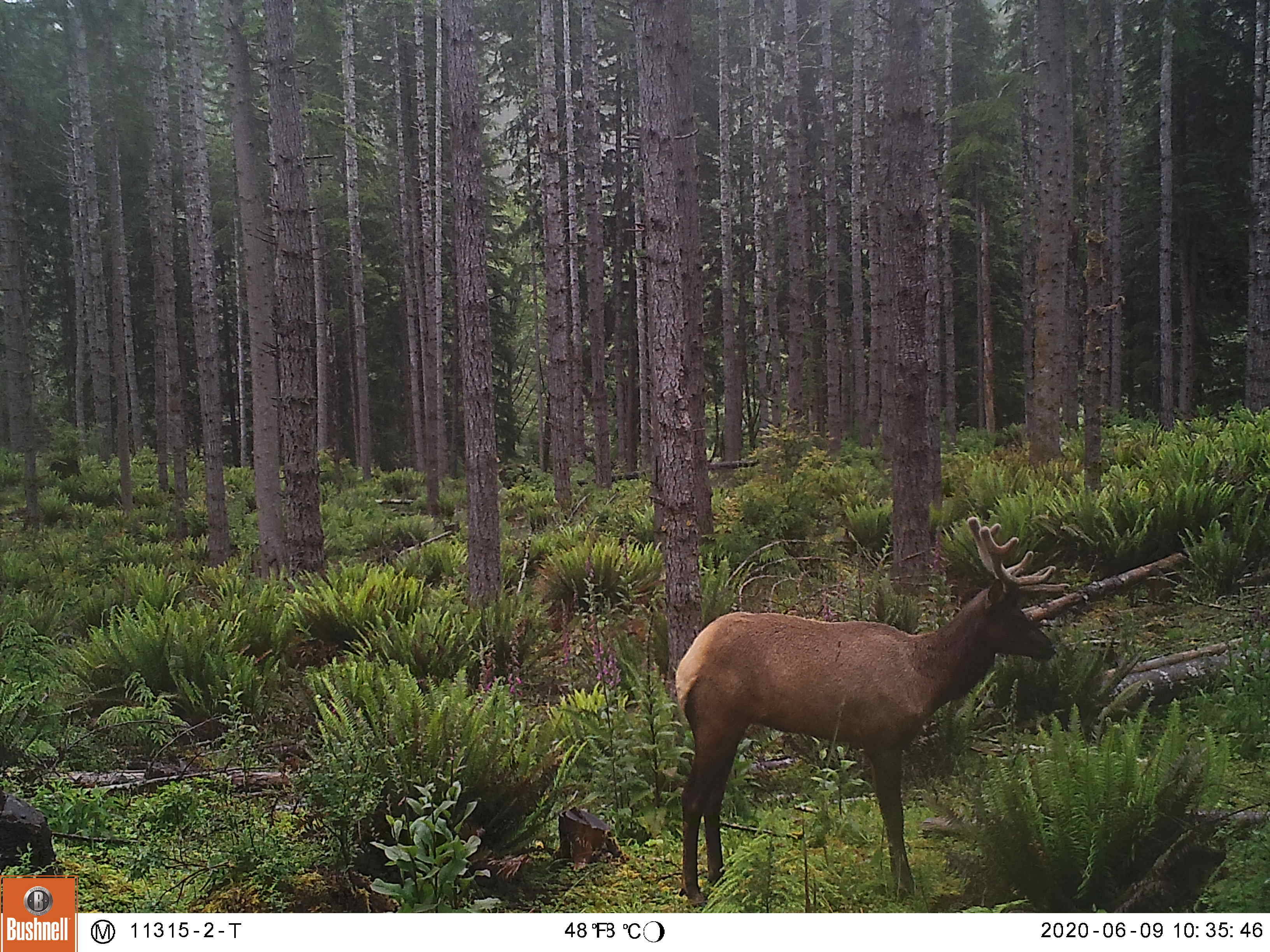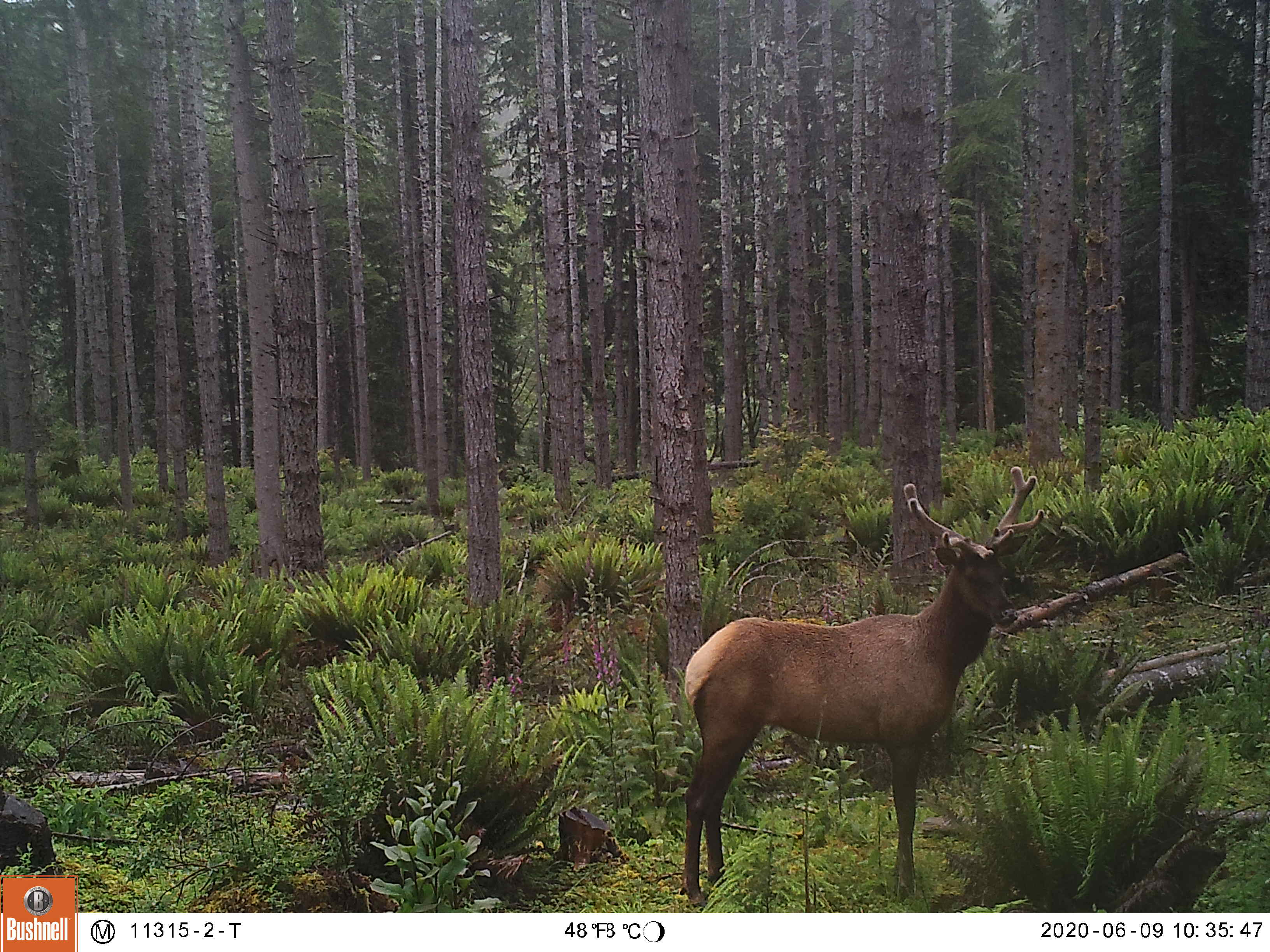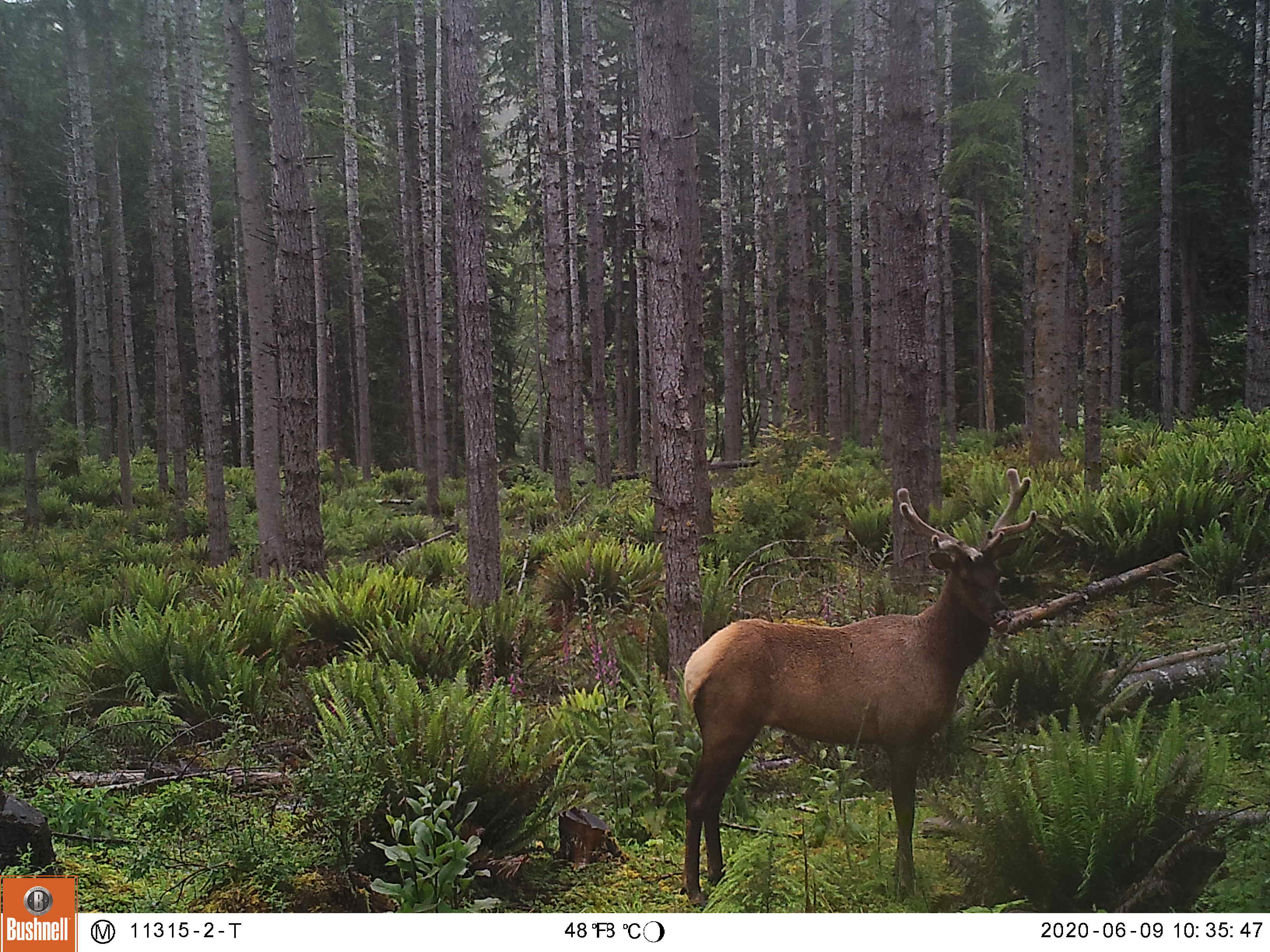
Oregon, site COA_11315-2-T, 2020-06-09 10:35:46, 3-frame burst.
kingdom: Animalia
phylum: Chordata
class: Mammalia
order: Artiodactyla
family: Cervidae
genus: Cervus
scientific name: Cervus canadensis roosevelti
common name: roosevelt elk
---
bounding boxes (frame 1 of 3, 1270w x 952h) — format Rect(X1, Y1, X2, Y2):
roosevelt elk: Rect(669, 505, 1065, 906)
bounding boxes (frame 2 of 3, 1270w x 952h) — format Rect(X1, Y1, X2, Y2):
roosevelt elk: Rect(675, 459, 1052, 904)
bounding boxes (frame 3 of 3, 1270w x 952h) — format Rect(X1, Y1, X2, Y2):
roosevelt elk: Rect(669, 457, 1048, 895)